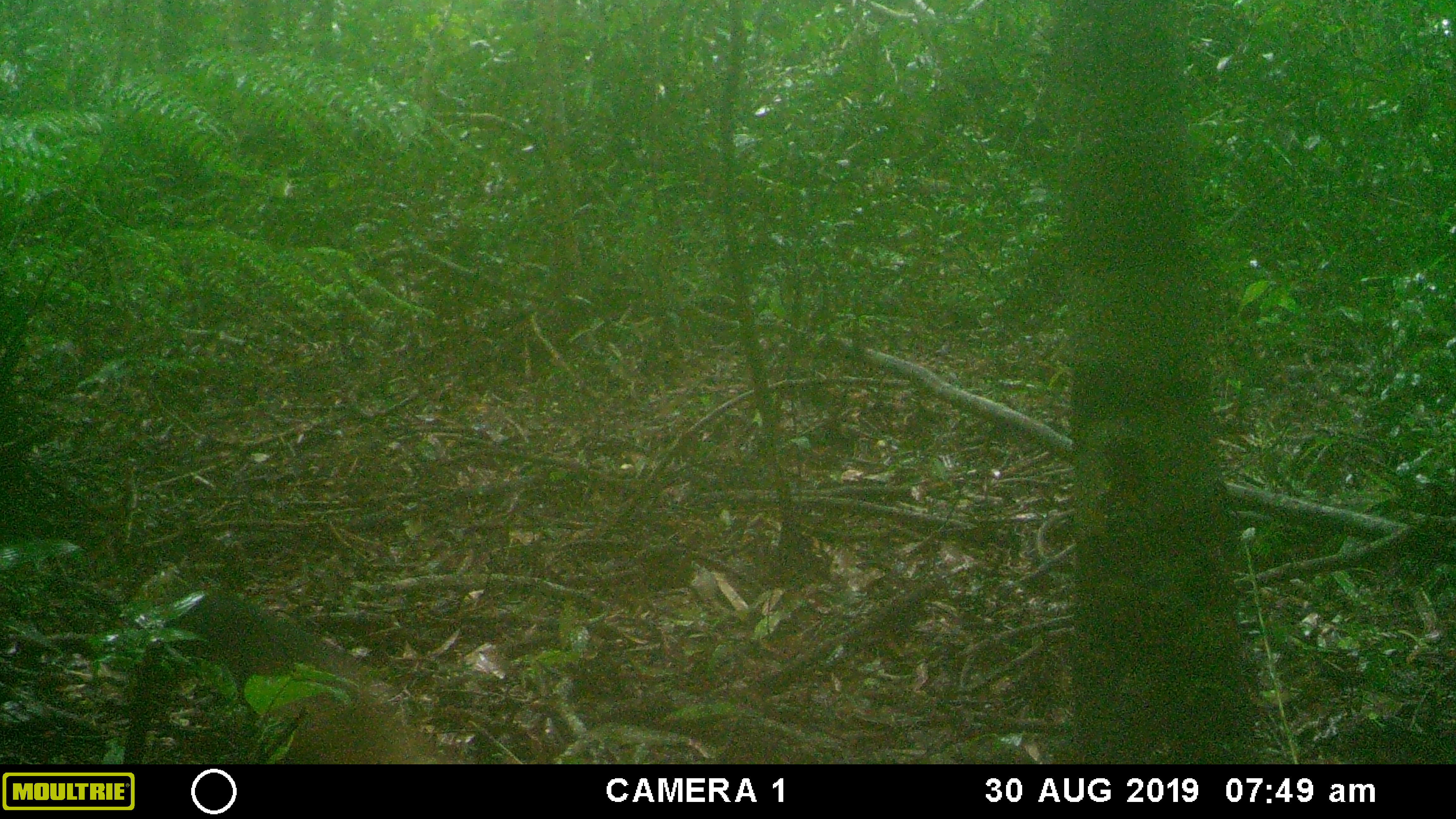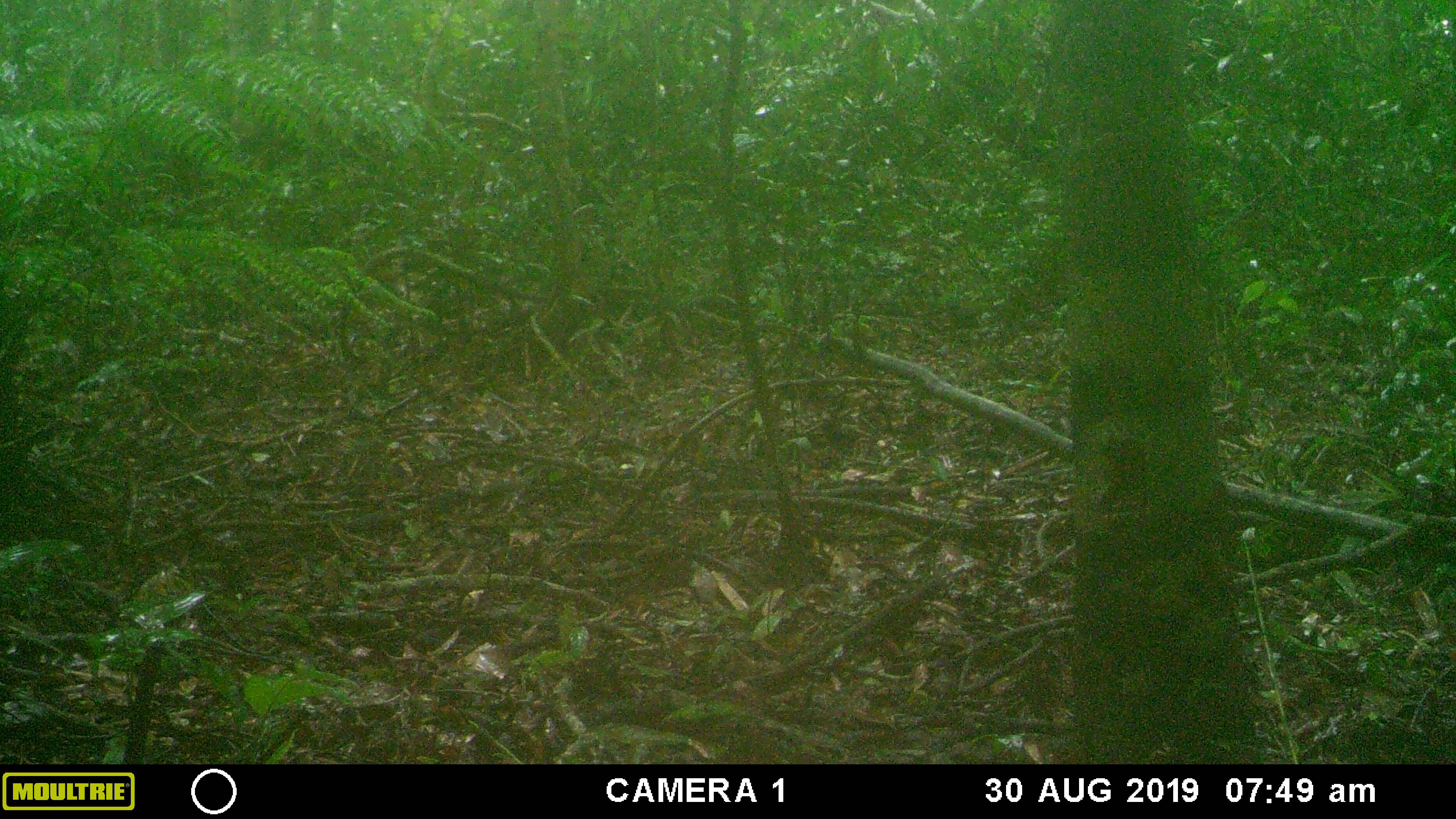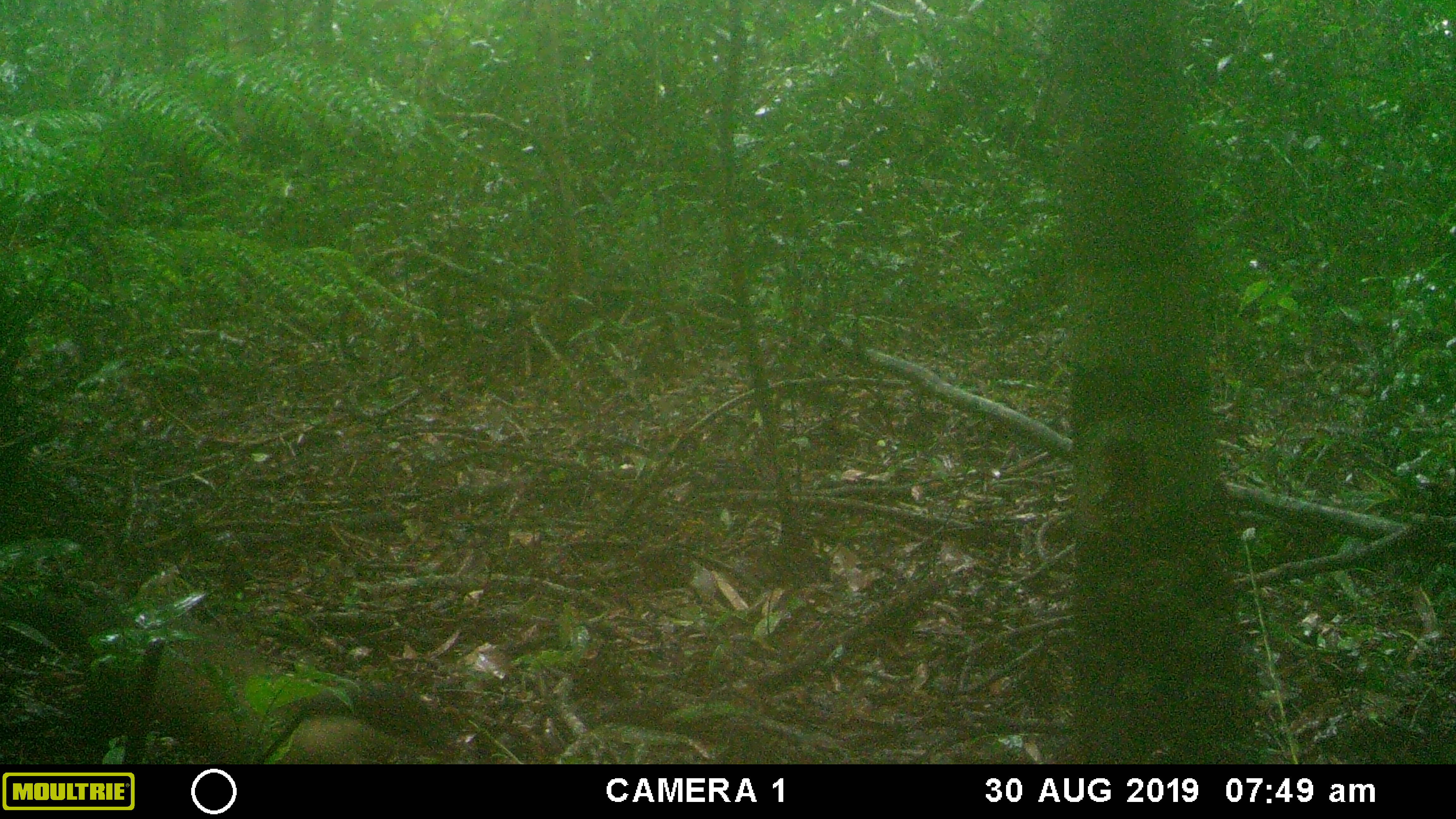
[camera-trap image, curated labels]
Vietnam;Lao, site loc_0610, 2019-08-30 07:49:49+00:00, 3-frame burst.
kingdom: Animalia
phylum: Chordata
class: Mammalia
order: Carnivora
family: Mustelidae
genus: Martes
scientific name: Martes flavigula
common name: yellow-throated marten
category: yellow throated marten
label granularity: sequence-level